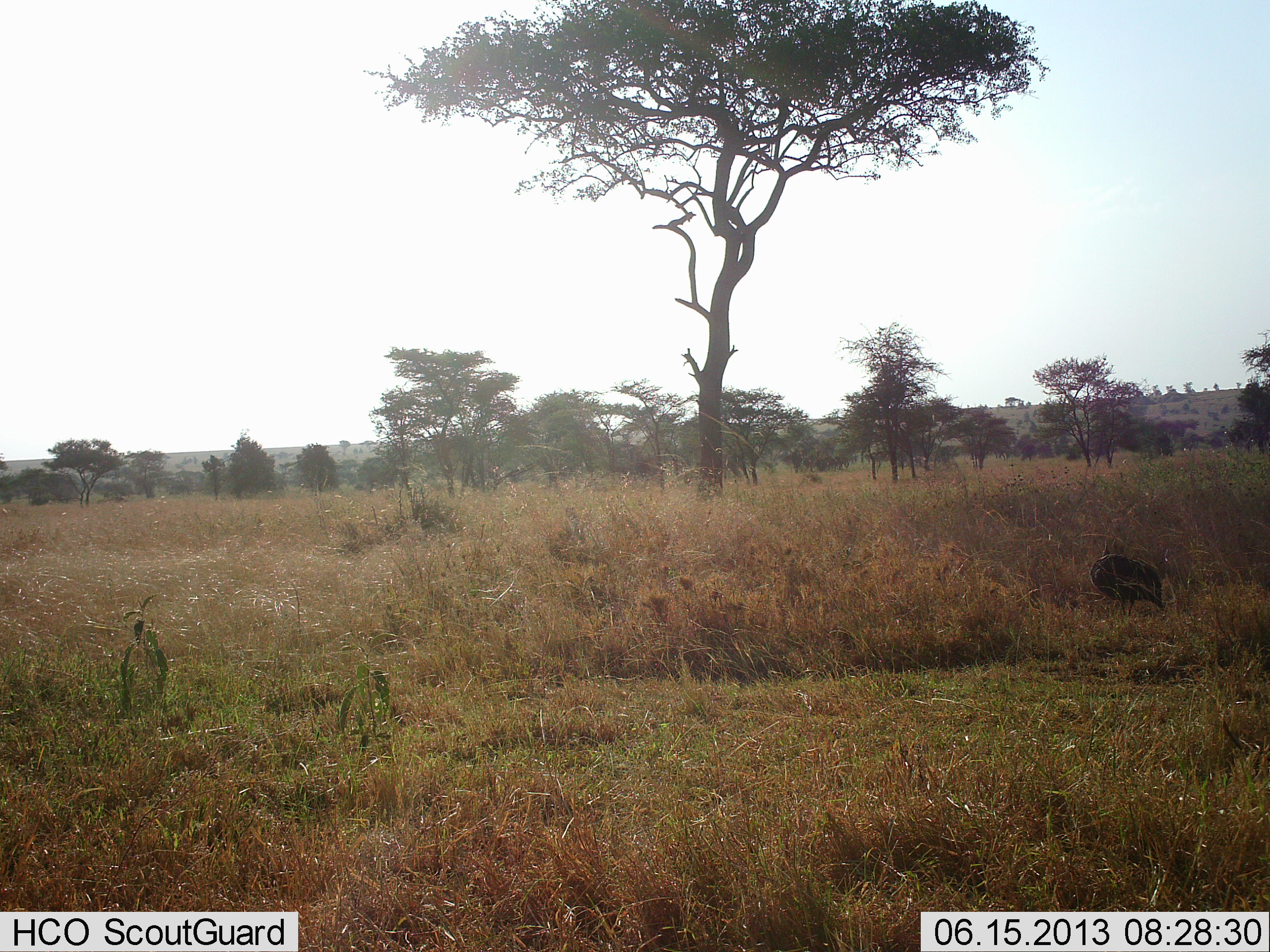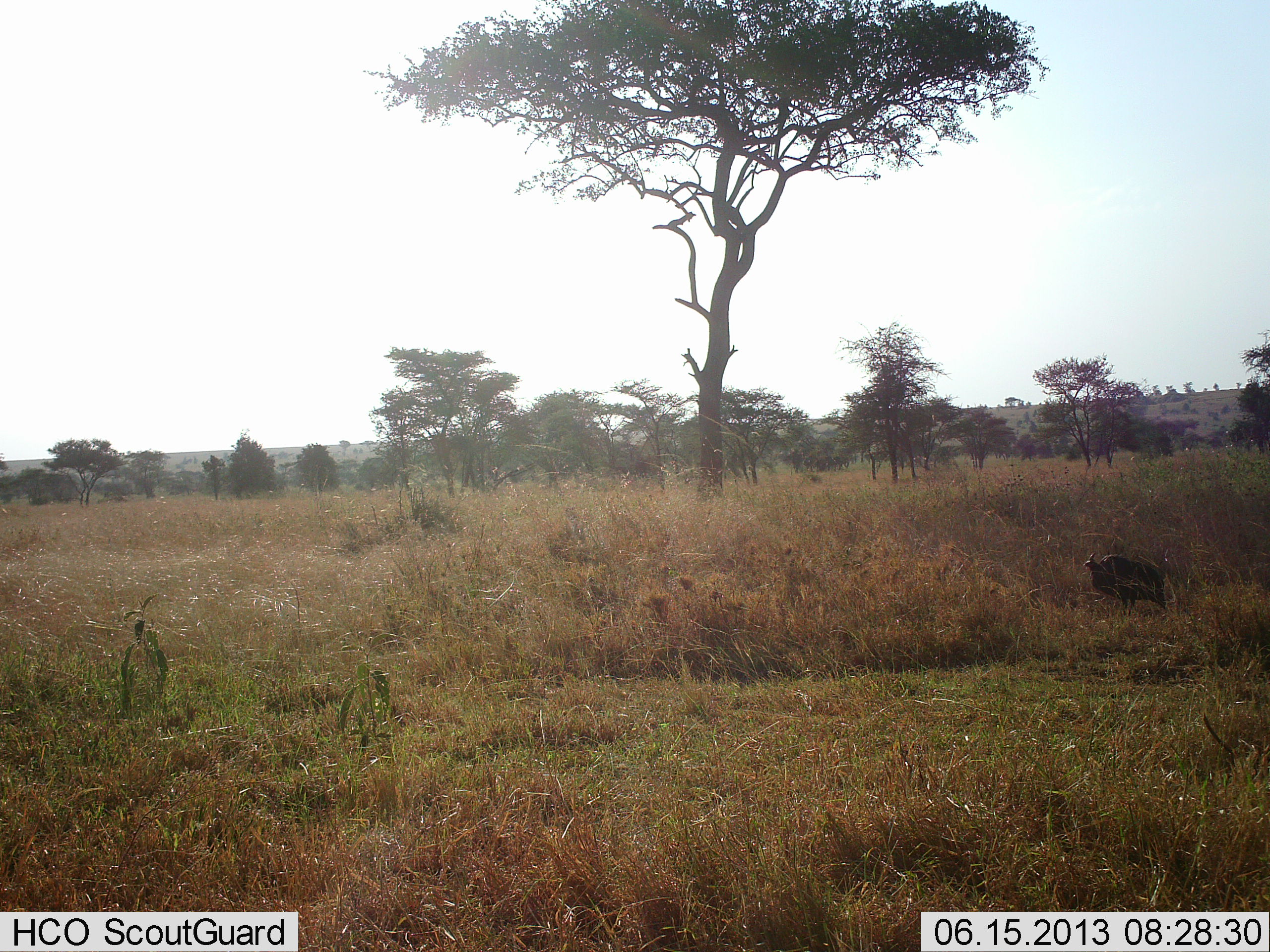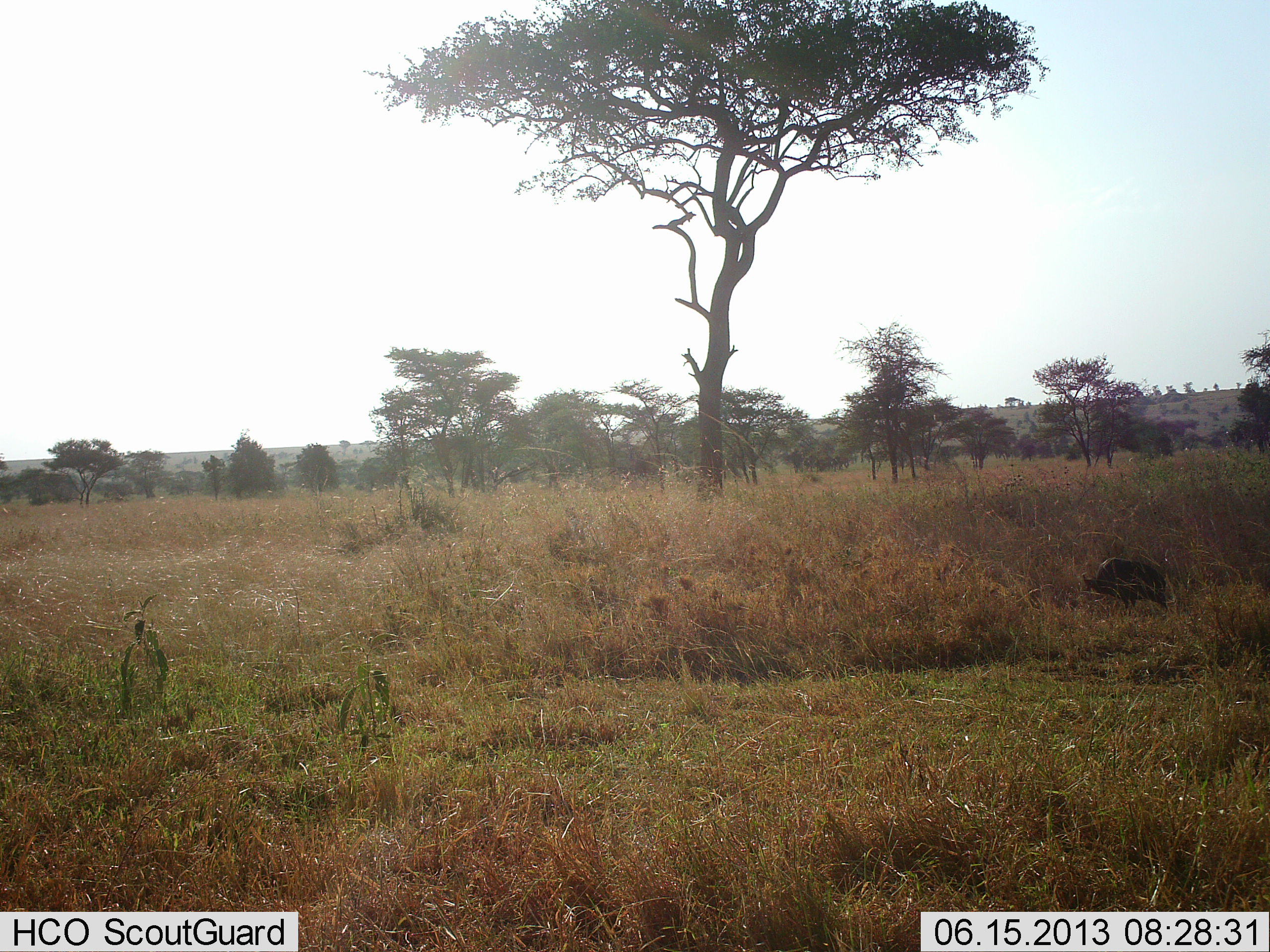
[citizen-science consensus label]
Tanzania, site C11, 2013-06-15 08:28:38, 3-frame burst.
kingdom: Animalia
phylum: Chordata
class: Aves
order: Galliformes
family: Numididae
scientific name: Numididae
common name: guinea fowl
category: guineafowl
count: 1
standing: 50%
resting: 0%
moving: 4%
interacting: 0%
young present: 0%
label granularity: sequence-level